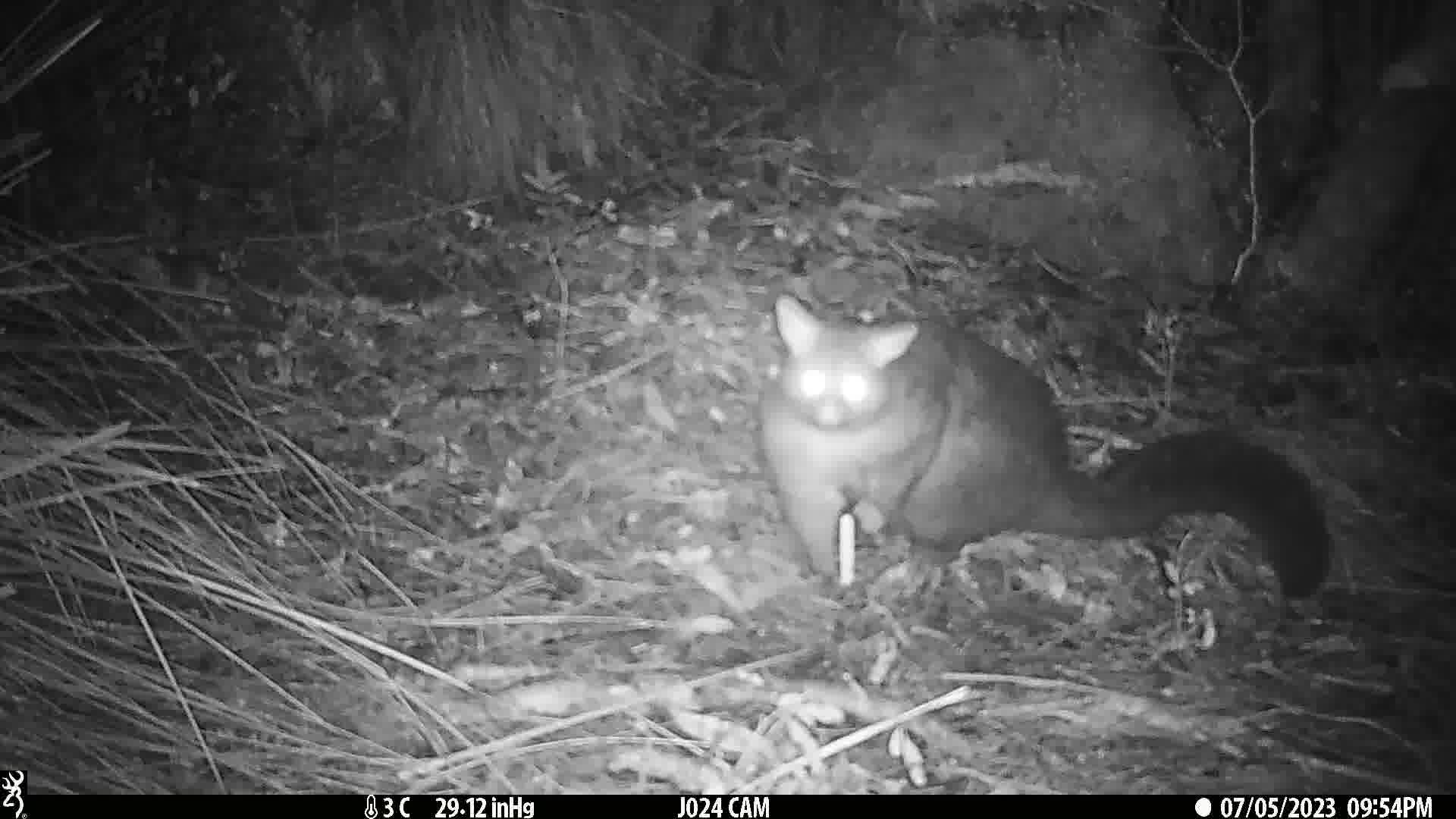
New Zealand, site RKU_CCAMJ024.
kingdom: Animalia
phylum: Chordata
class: Mammalia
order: Diprotodontia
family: Phalangeridae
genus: Trichosurus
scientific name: Trichosurus vulpecula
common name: common brushtail possum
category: possum